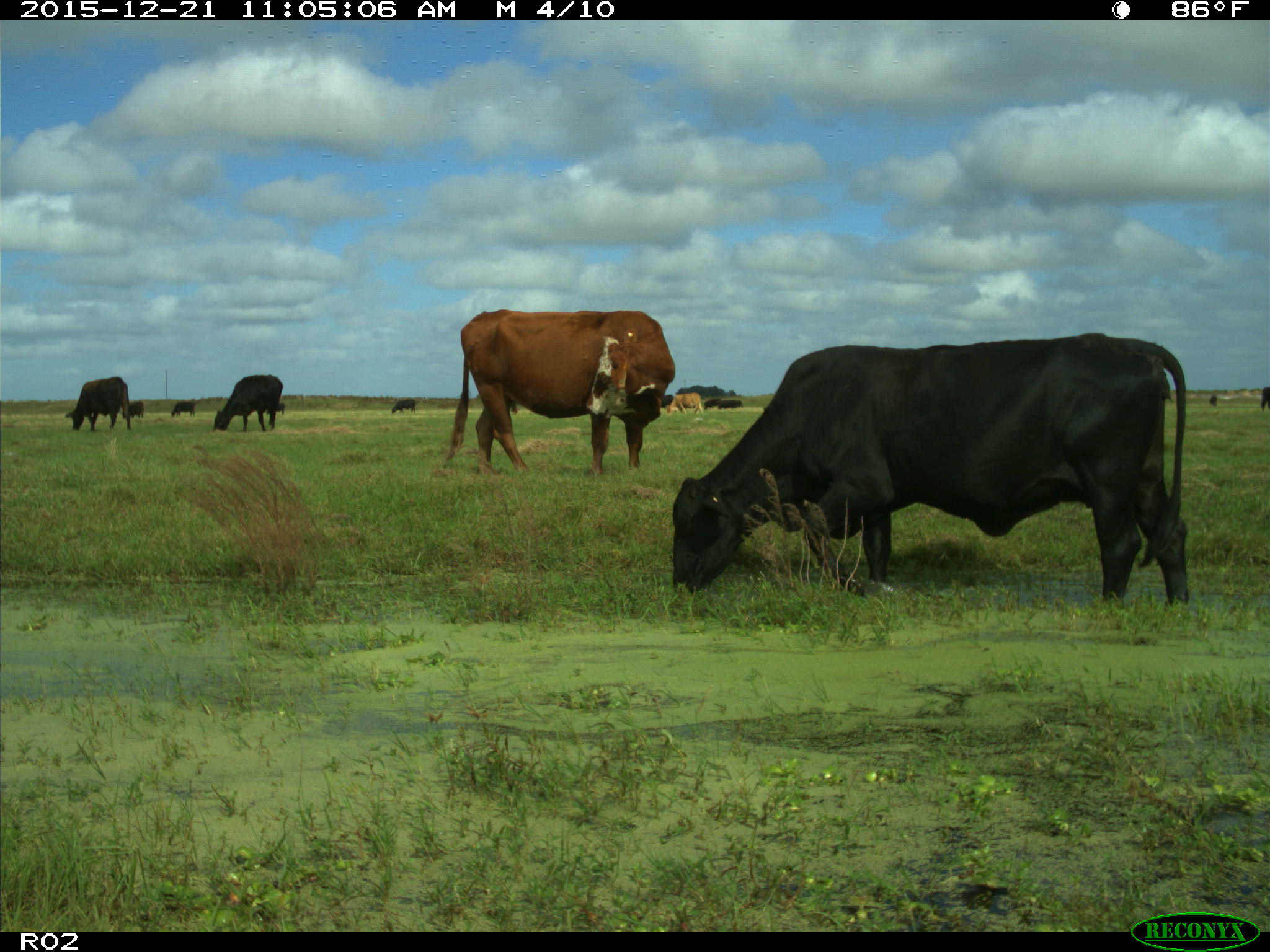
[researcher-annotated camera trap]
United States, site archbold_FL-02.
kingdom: Animalia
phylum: Chordata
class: Mammalia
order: Artiodactyla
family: Bovidae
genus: Bos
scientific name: Bos taurus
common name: domestic cow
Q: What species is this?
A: Bos taurus (domestic cow).